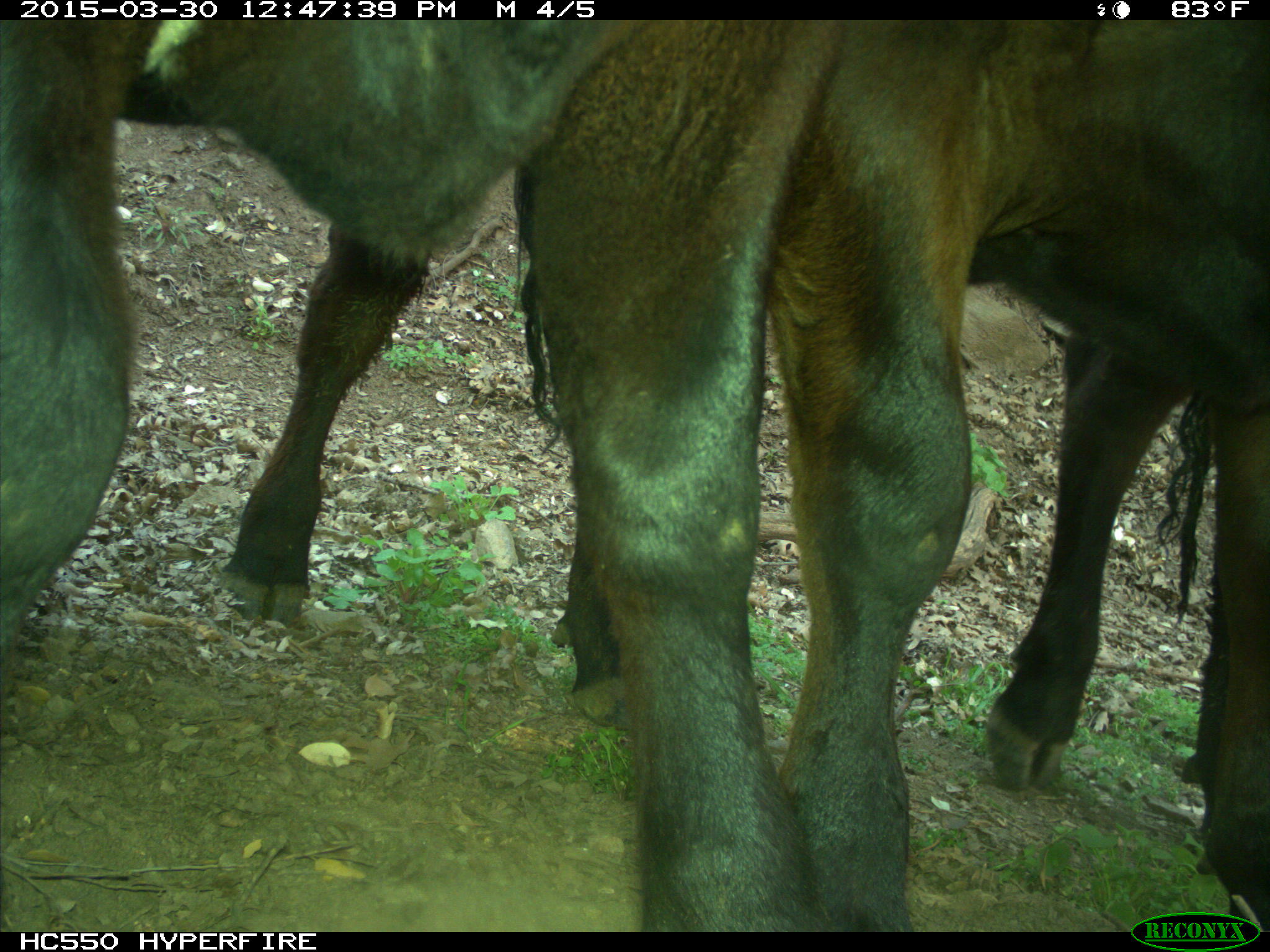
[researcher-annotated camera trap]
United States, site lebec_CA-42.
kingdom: Animalia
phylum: Chordata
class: Mammalia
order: Artiodactyla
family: Bovidae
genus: Bos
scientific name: Bos taurus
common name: domestic cow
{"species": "Bos taurus (domestic cow)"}